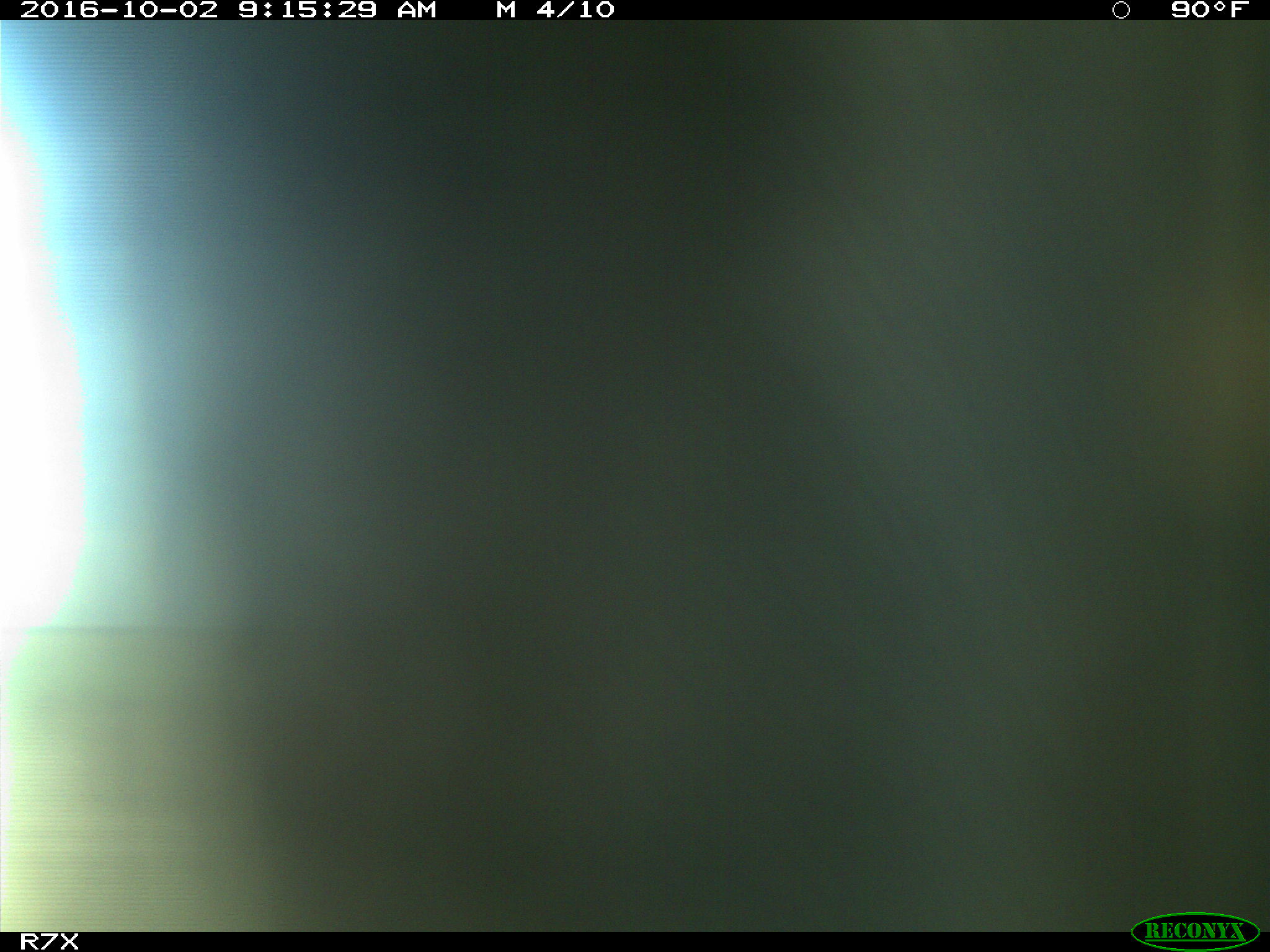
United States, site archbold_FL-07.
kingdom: Animalia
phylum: Chordata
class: Aves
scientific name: Aves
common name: birds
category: unidentified bird